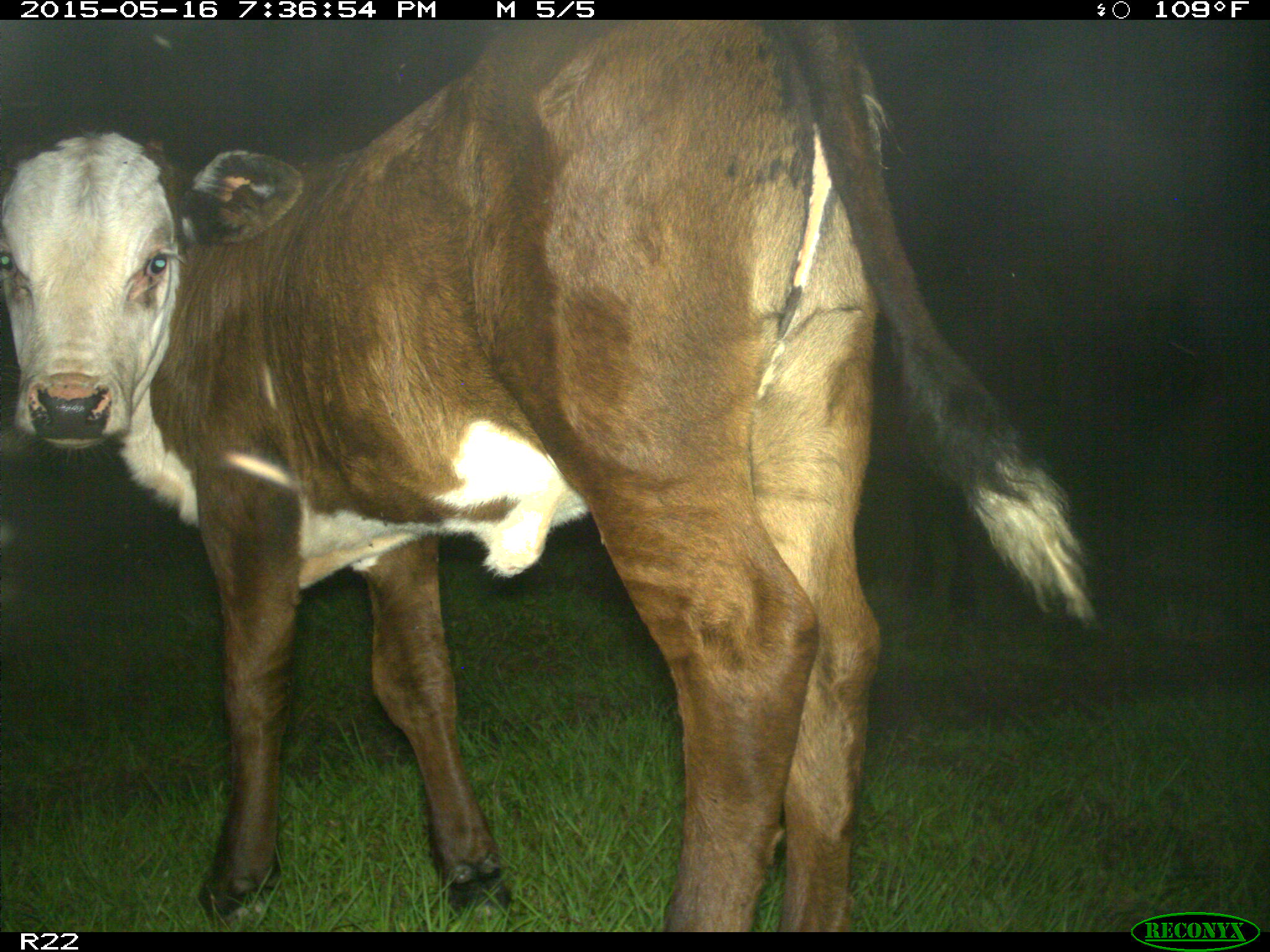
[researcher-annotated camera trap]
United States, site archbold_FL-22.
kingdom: Animalia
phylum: Chordata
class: Mammalia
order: Artiodactyla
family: Bovidae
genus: Bos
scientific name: Bos taurus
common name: domestic cow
Bos taurus (domestic cow).